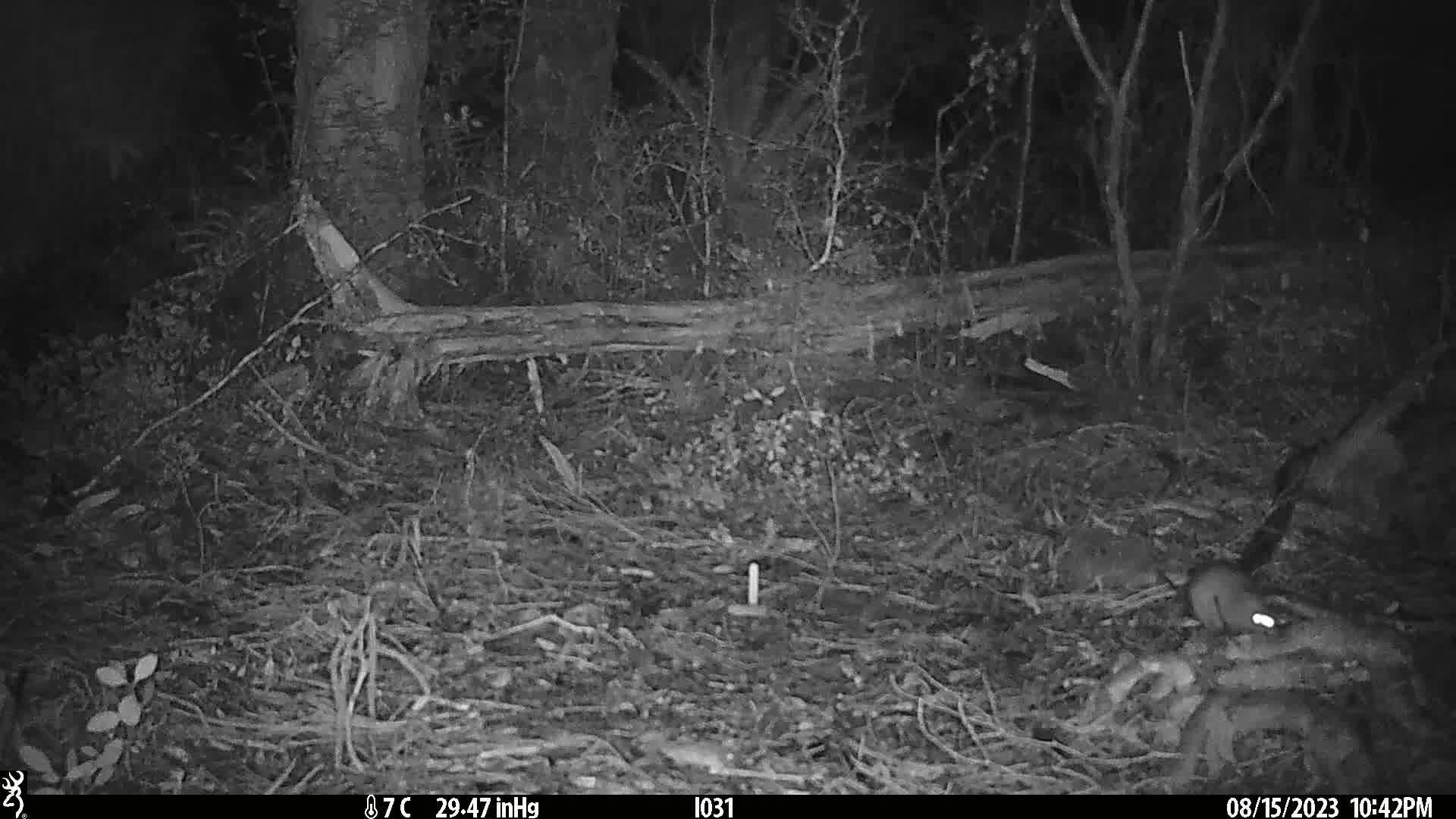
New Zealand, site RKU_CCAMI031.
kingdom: Animalia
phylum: Chordata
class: Mammalia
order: Rodentia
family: Muridae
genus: Rattus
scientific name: Rattus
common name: rat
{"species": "rat (Rattus)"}